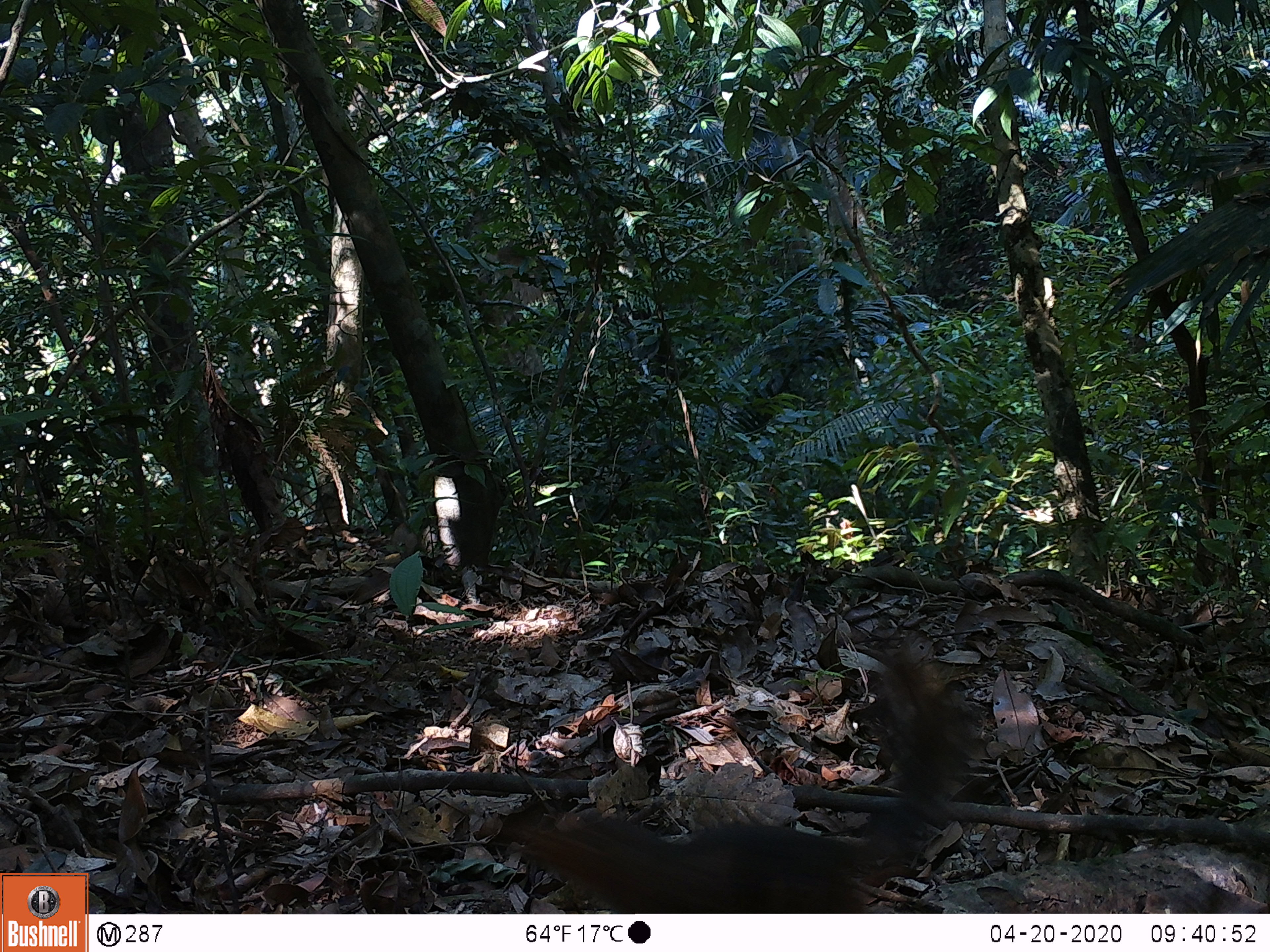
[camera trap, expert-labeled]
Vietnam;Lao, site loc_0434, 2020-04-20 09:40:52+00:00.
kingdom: Animalia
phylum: Chordata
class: Mammalia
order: Rodentia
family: Sciuridae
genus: Dremomys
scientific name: Dremomys rufigenis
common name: red-cheeked squirrel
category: red cheeked squirrel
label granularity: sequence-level